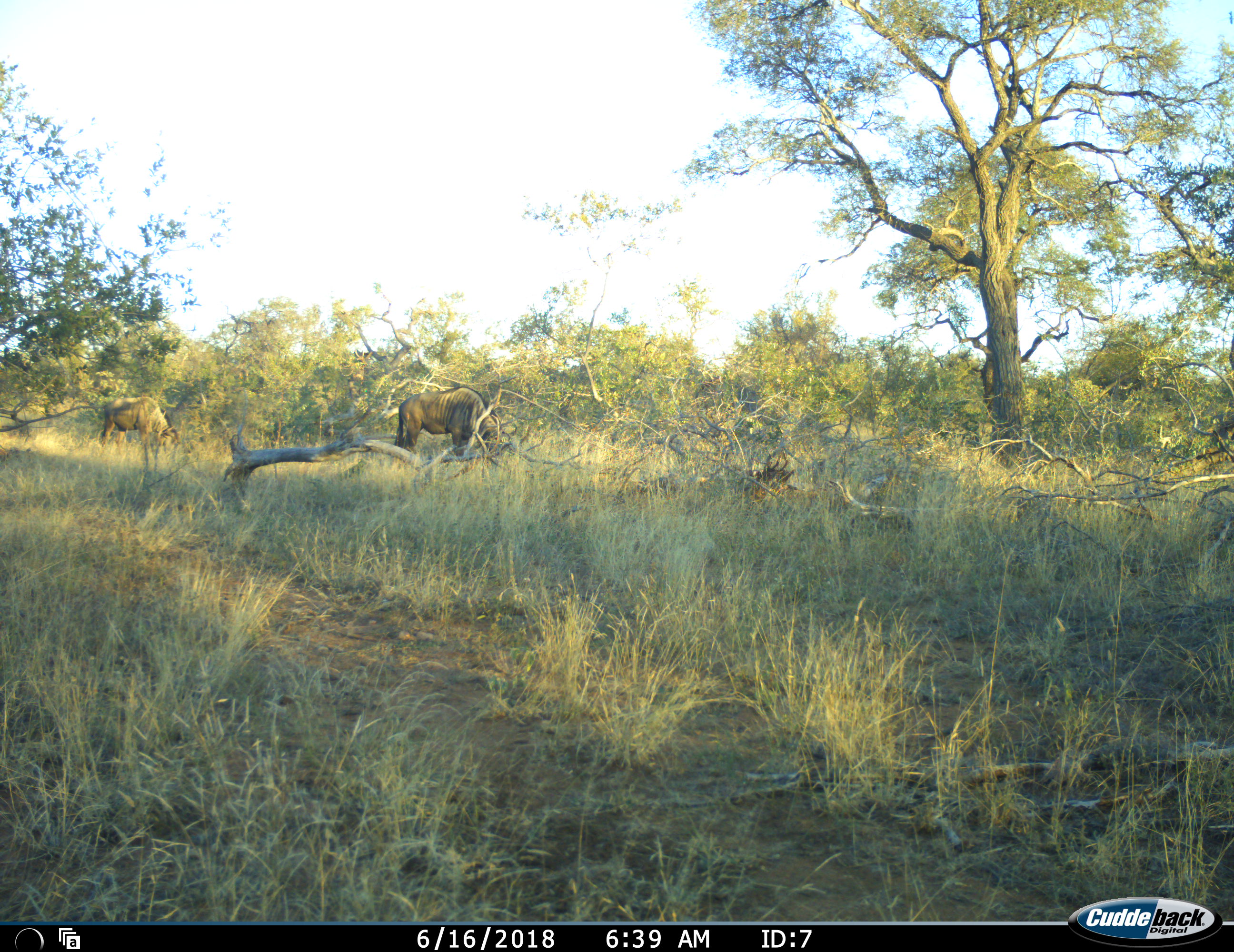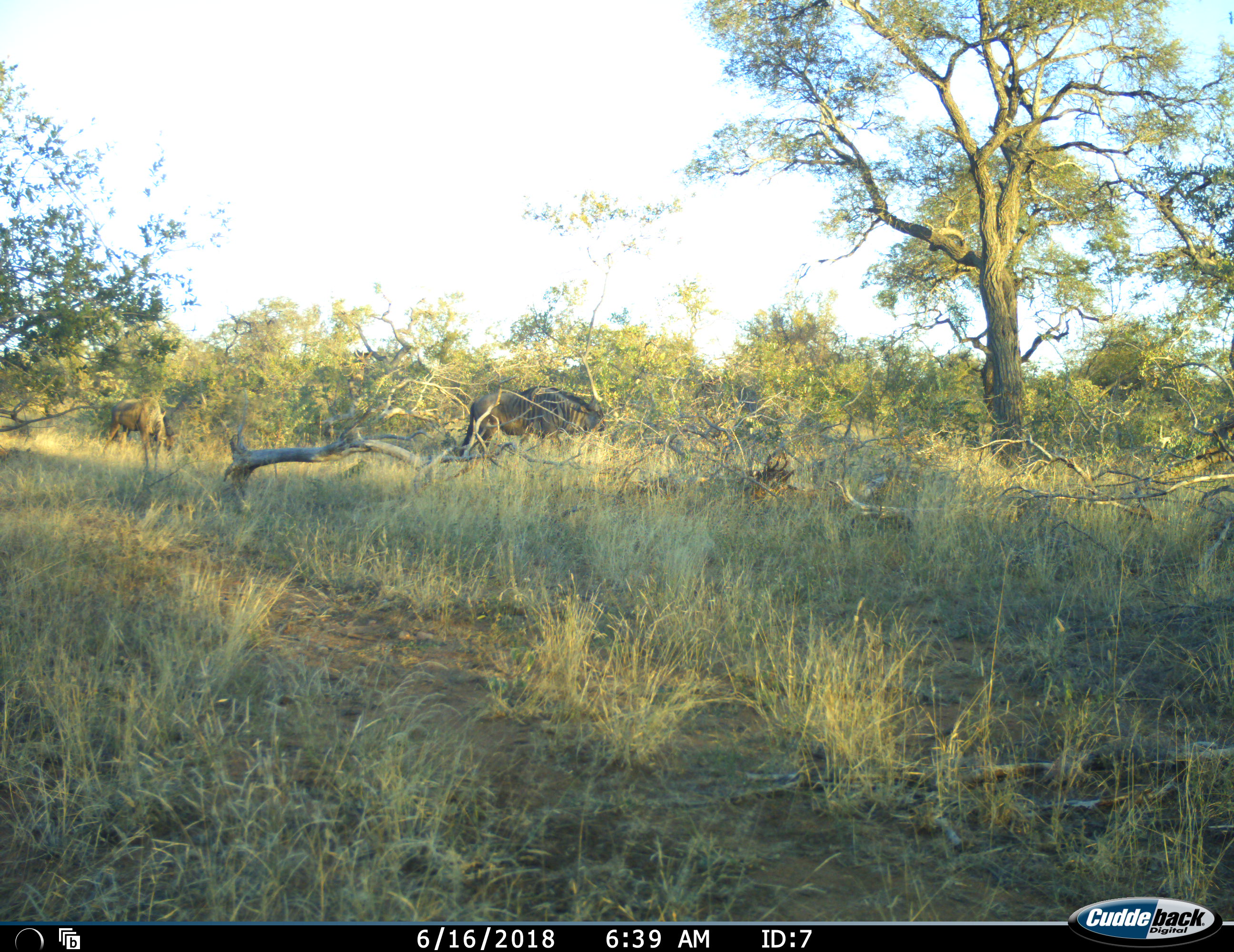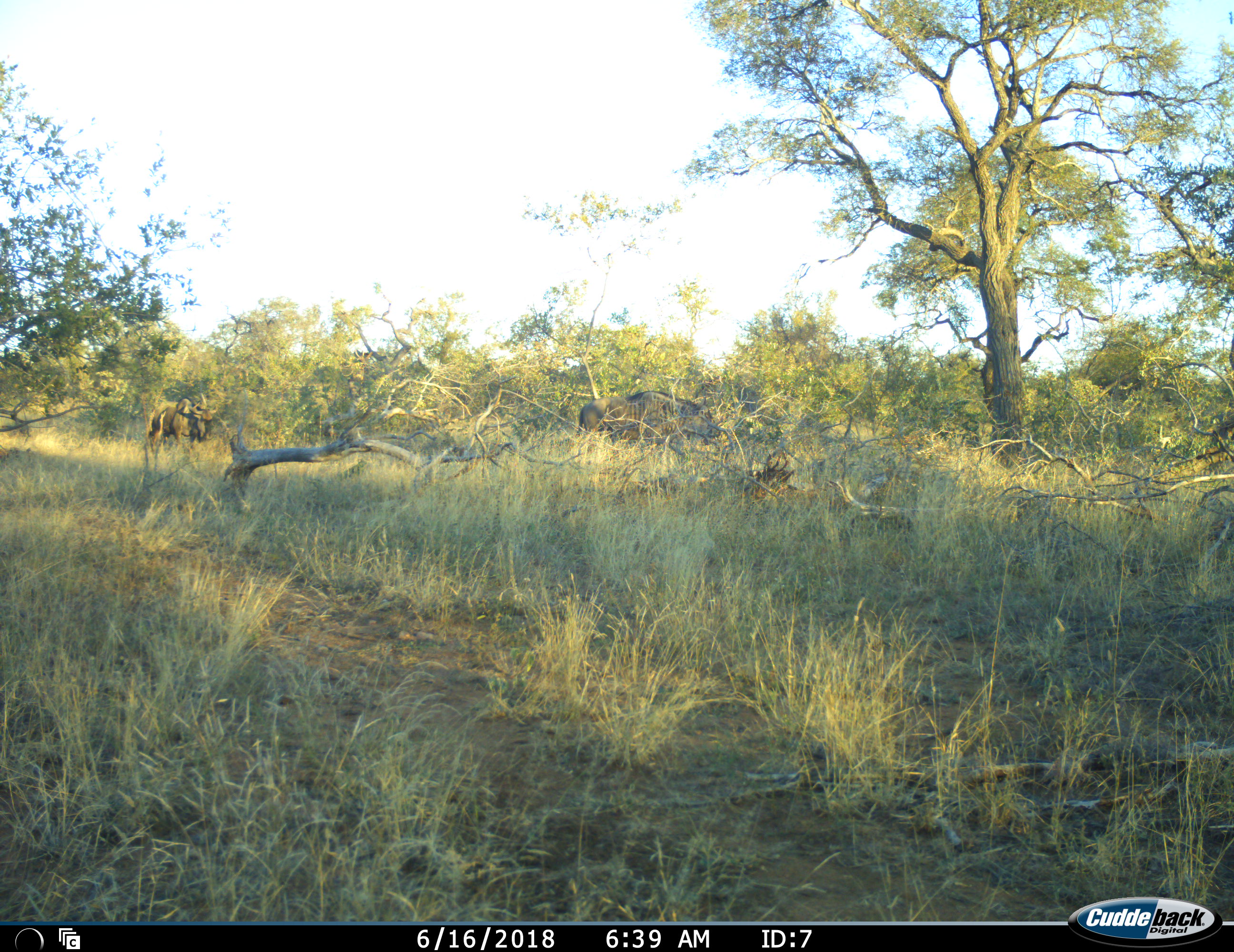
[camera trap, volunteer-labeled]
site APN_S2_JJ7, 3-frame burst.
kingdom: Animalia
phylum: Chordata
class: Mammalia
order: Artiodactyla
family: Bovidae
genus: Connochaetes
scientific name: Connochaetes taurinus taurinus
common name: blue wildebeest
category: wildebeestblue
Wildebeestblue (blue wildebeest) (Connochaetes taurinus taurinus), count 2. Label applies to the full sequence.